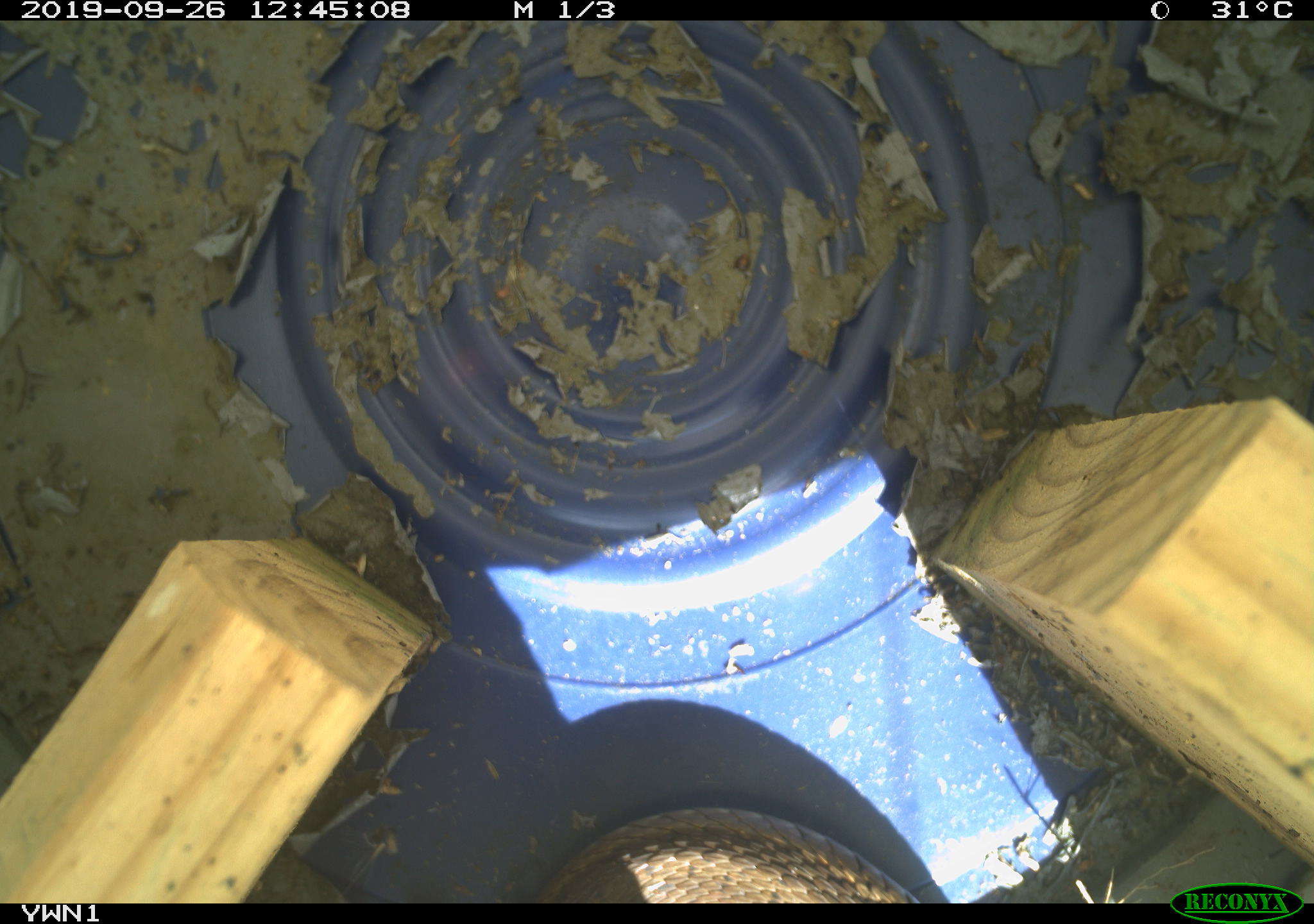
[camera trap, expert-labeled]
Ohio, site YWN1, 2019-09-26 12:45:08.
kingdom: Animalia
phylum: Chordata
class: Reptilia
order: Squamata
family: Colubridae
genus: Thamnophis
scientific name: Thamnophis sirtalis sirtalis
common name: eastern gartersnake